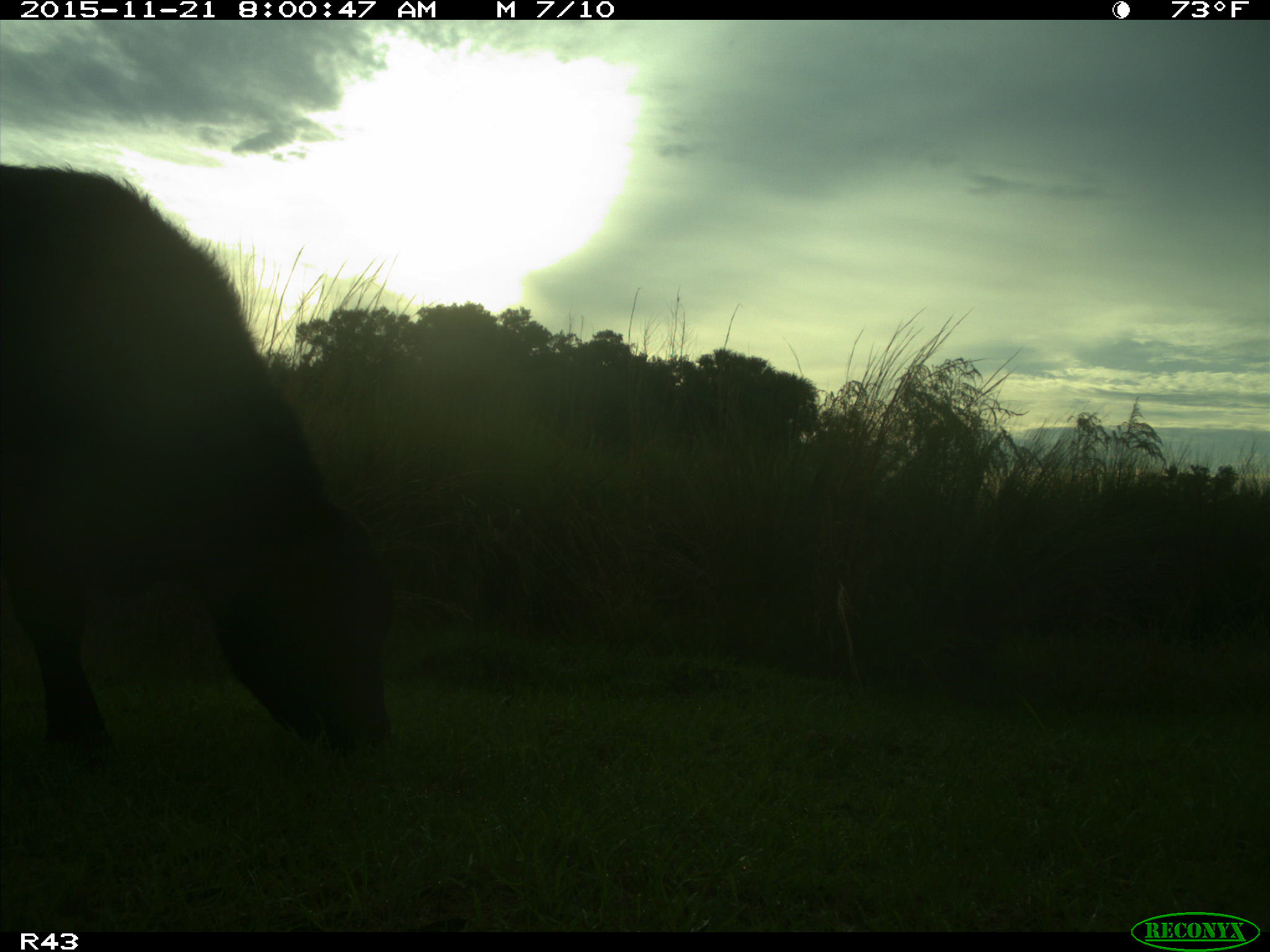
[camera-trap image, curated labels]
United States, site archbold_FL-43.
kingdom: Animalia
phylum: Chordata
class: Mammalia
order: Artiodactyla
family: Bovidae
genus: Bos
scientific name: Bos taurus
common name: domestic cow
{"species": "Bos taurus (domestic cow)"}